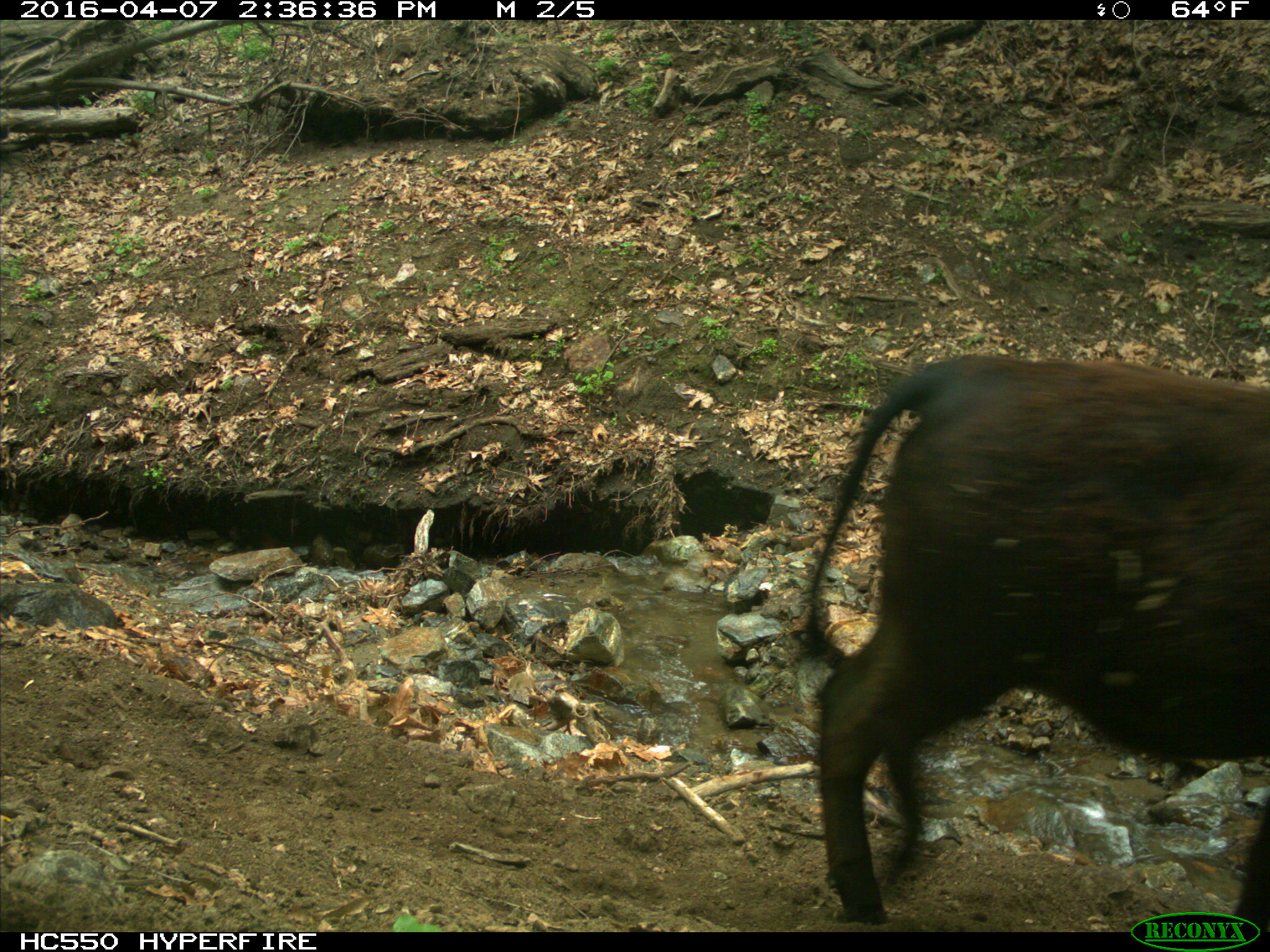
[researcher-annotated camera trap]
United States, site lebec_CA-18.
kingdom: Animalia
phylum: Chordata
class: Mammalia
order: Artiodactyla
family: Bovidae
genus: Bos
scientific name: Bos taurus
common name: domestic cow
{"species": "Bos taurus (domestic cow)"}